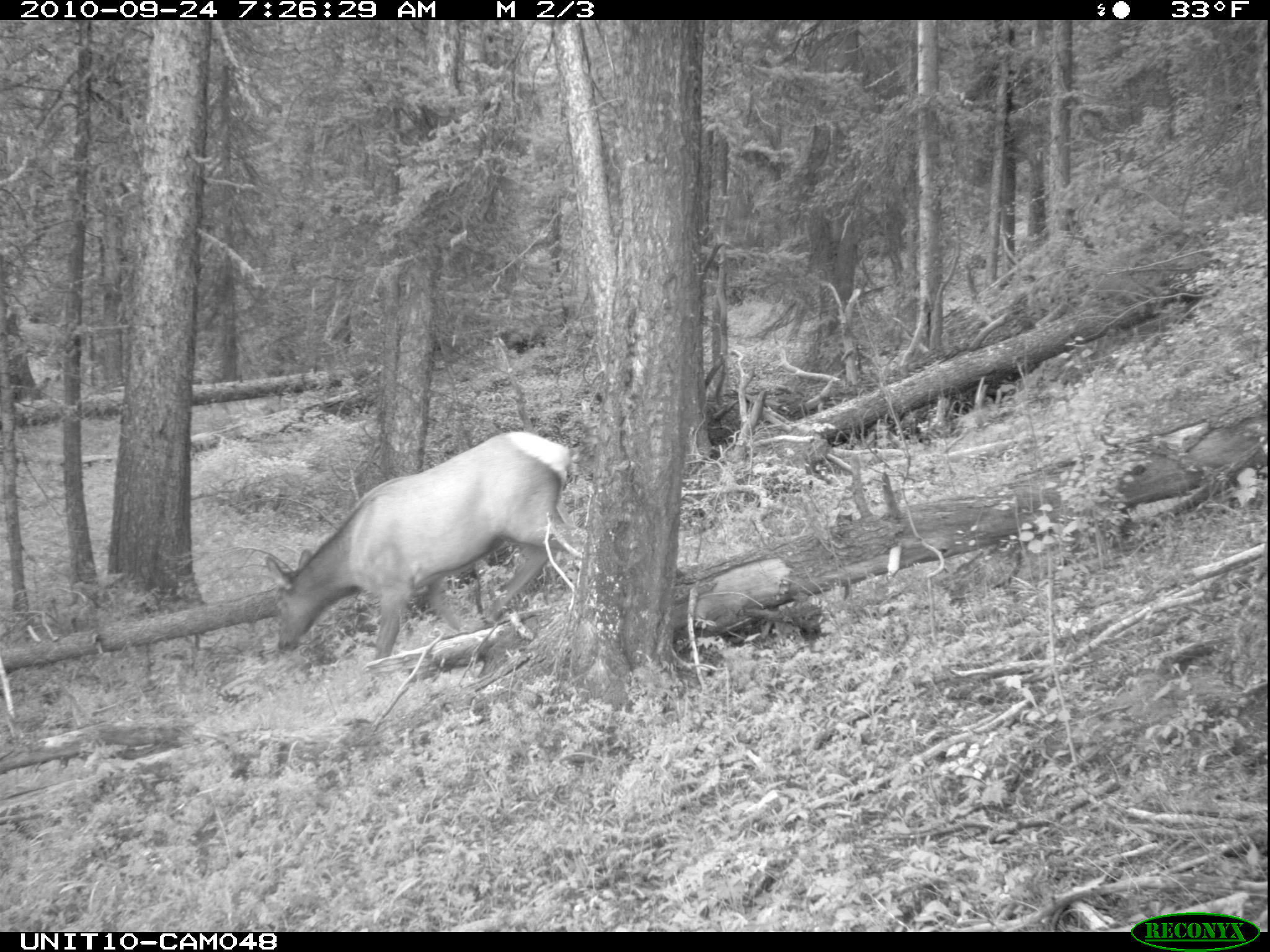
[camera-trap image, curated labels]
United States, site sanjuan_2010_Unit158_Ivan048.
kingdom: Animalia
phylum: Chordata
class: Mammalia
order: Artiodactyla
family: Cervidae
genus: Cervus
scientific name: Cervus elaphus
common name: red deer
Cervus elaphus (red deer).